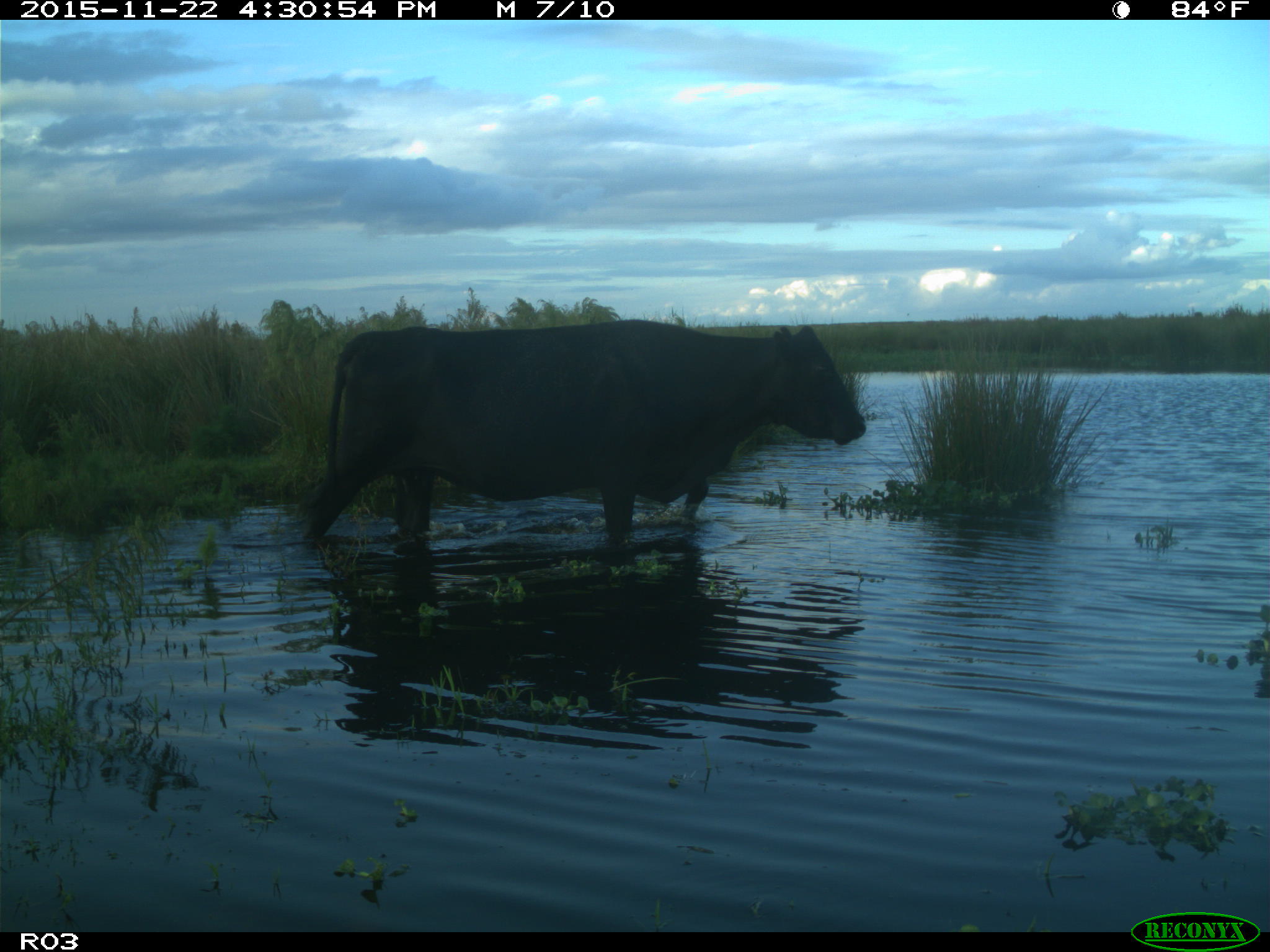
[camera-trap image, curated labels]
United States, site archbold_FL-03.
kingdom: Animalia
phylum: Chordata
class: Mammalia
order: Artiodactyla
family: Bovidae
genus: Bos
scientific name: Bos taurus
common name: domestic cow